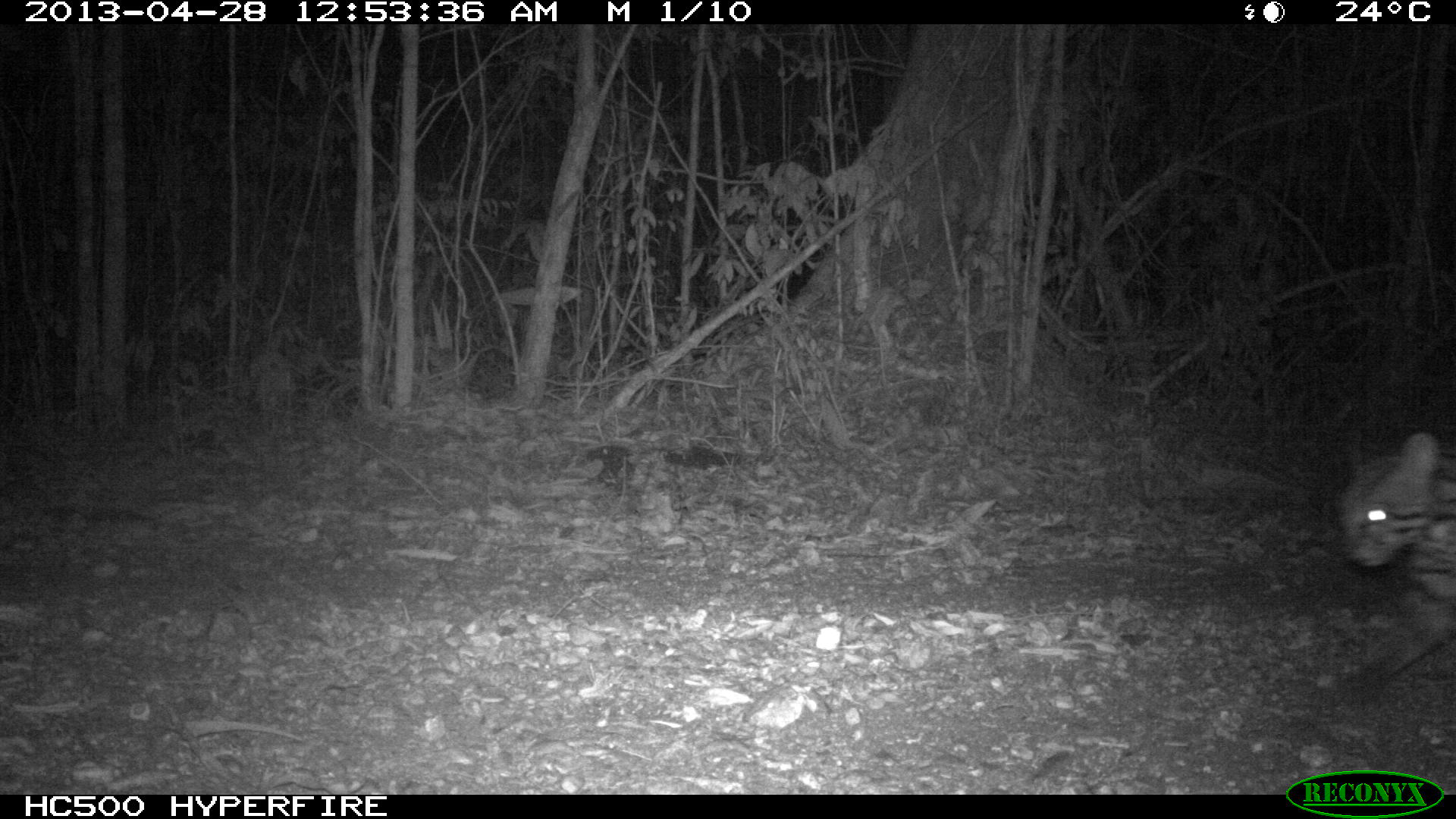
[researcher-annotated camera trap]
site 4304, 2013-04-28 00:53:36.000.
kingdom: Animalia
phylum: Chordata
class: Mammalia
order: Carnivora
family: Felidae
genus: Leopardus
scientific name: Leopardus pardalis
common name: ocelot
Leopardus pardalis (ocelot), count 1, sex male.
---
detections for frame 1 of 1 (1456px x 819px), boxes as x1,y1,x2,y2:
leopardus pardalis: 1318,427,1454,718